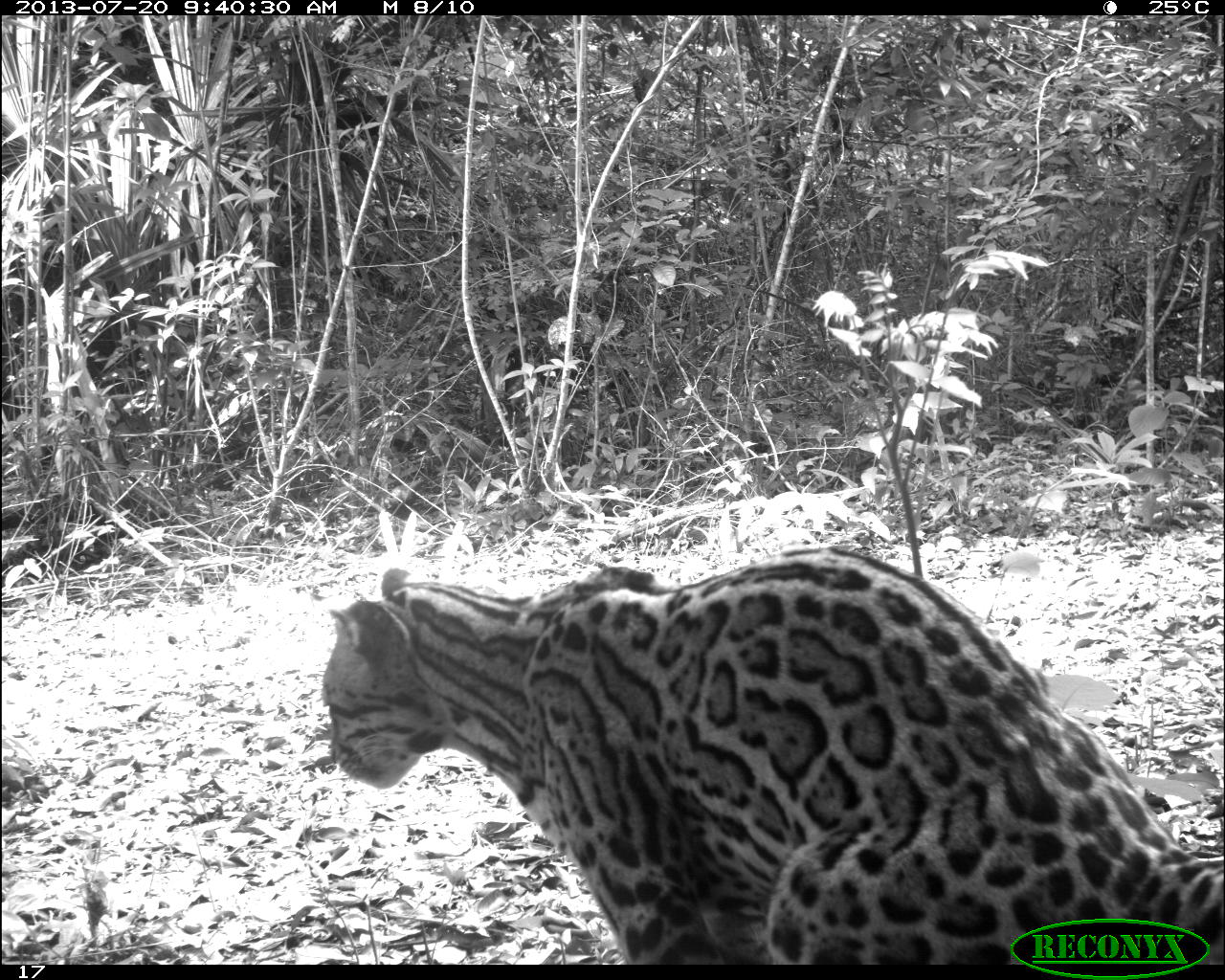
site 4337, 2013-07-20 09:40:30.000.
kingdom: Animalia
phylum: Chordata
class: Mammalia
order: Carnivora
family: Felidae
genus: Leopardus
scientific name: Leopardus pardalis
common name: ocelot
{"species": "Leopardus pardalis (ocelot)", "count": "1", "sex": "female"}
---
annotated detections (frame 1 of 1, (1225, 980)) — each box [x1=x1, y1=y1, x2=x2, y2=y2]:
leopardus pardalis: [x1=317, y1=545, x2=1225, y2=961]